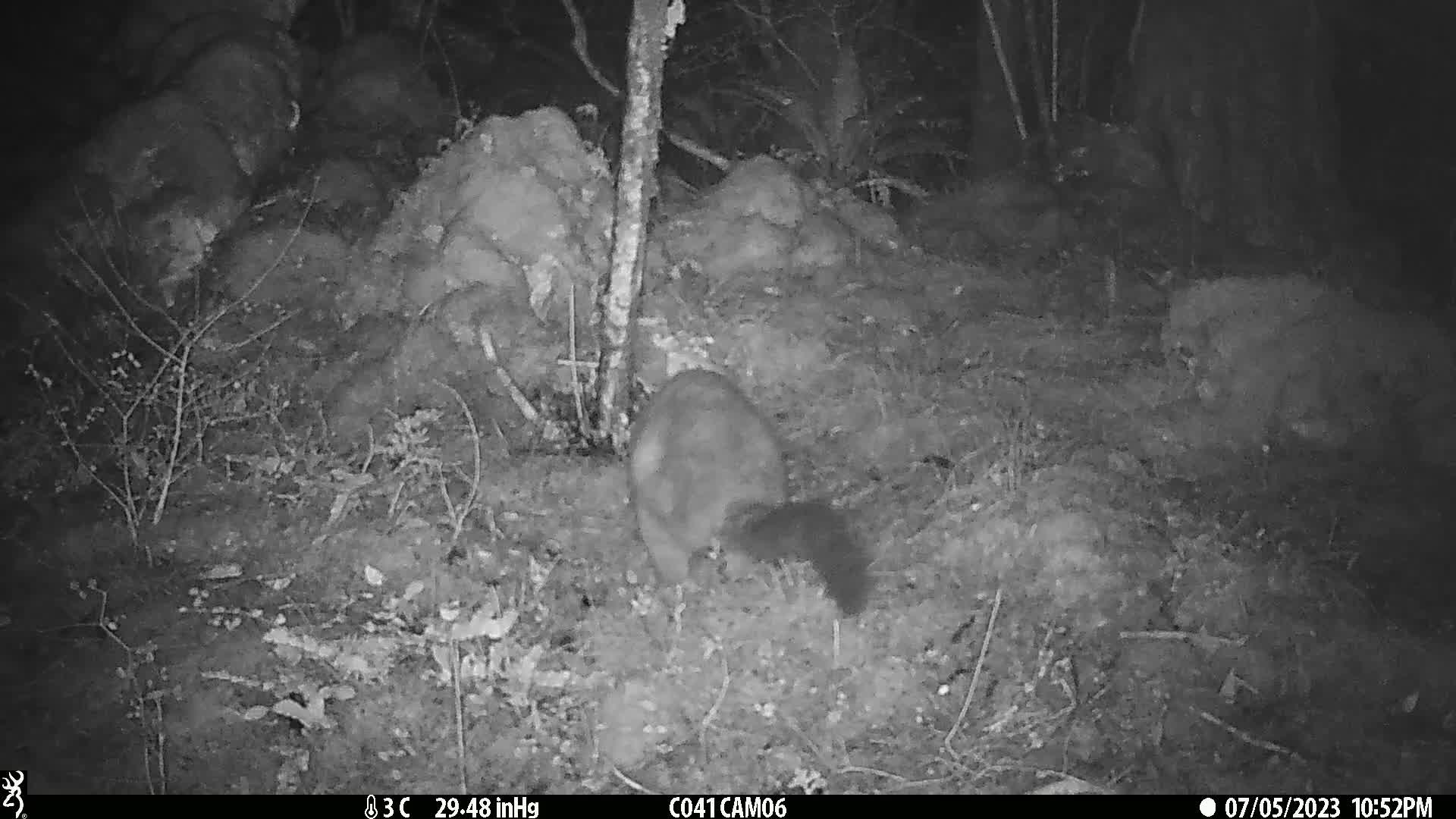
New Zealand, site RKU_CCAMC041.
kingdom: Animalia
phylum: Chordata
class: Mammalia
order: Diprotodontia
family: Phalangeridae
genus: Trichosurus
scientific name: Trichosurus vulpecula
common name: common brushtail possum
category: possum